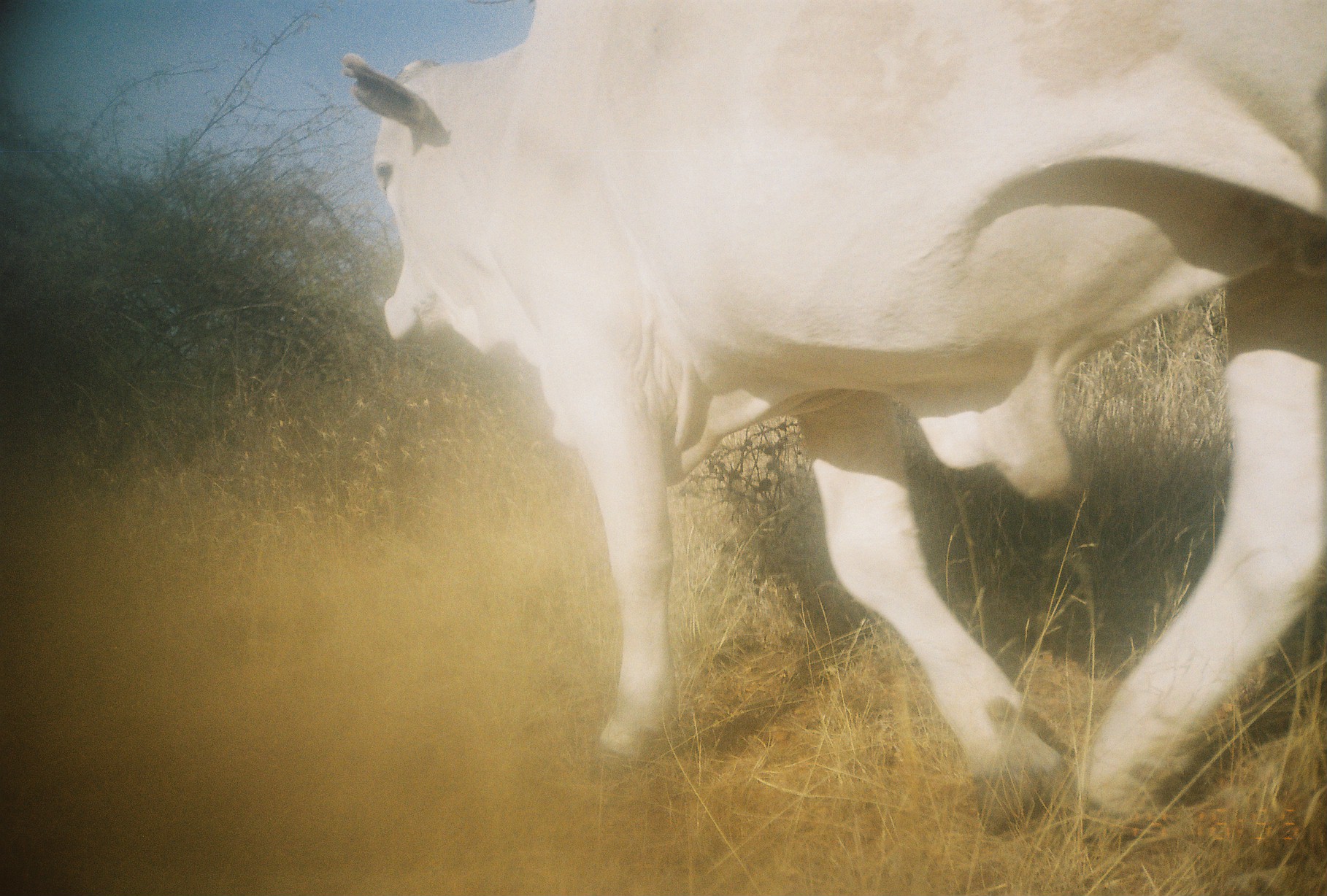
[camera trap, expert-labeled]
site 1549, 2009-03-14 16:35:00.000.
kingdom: Animalia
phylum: Chordata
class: Mammalia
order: Artiodactyla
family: Bovidae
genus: Bos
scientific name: Bos taurus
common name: domestic cattle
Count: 1.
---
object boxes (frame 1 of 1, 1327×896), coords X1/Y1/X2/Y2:
bos taurus: 341/1/1324/852